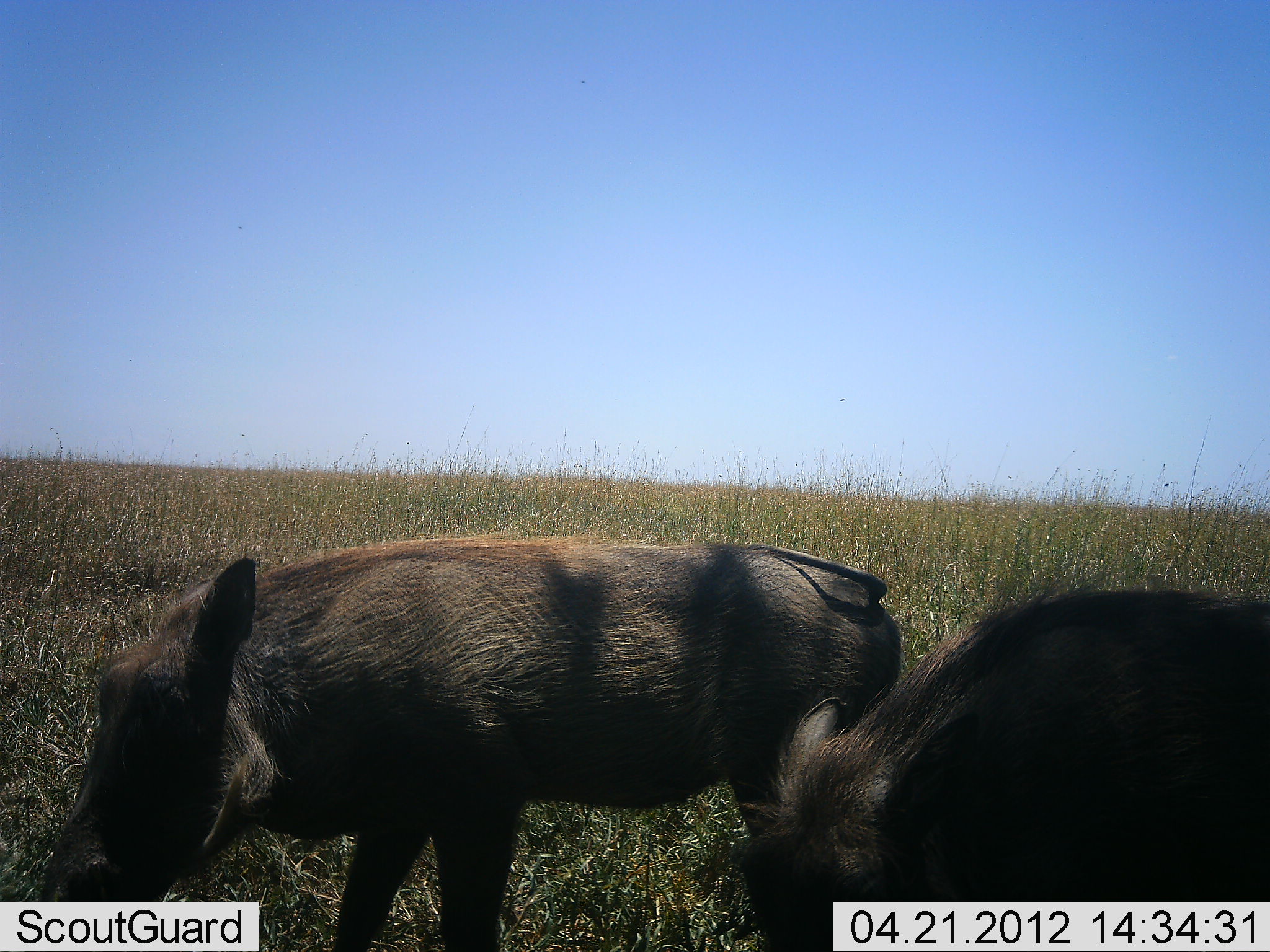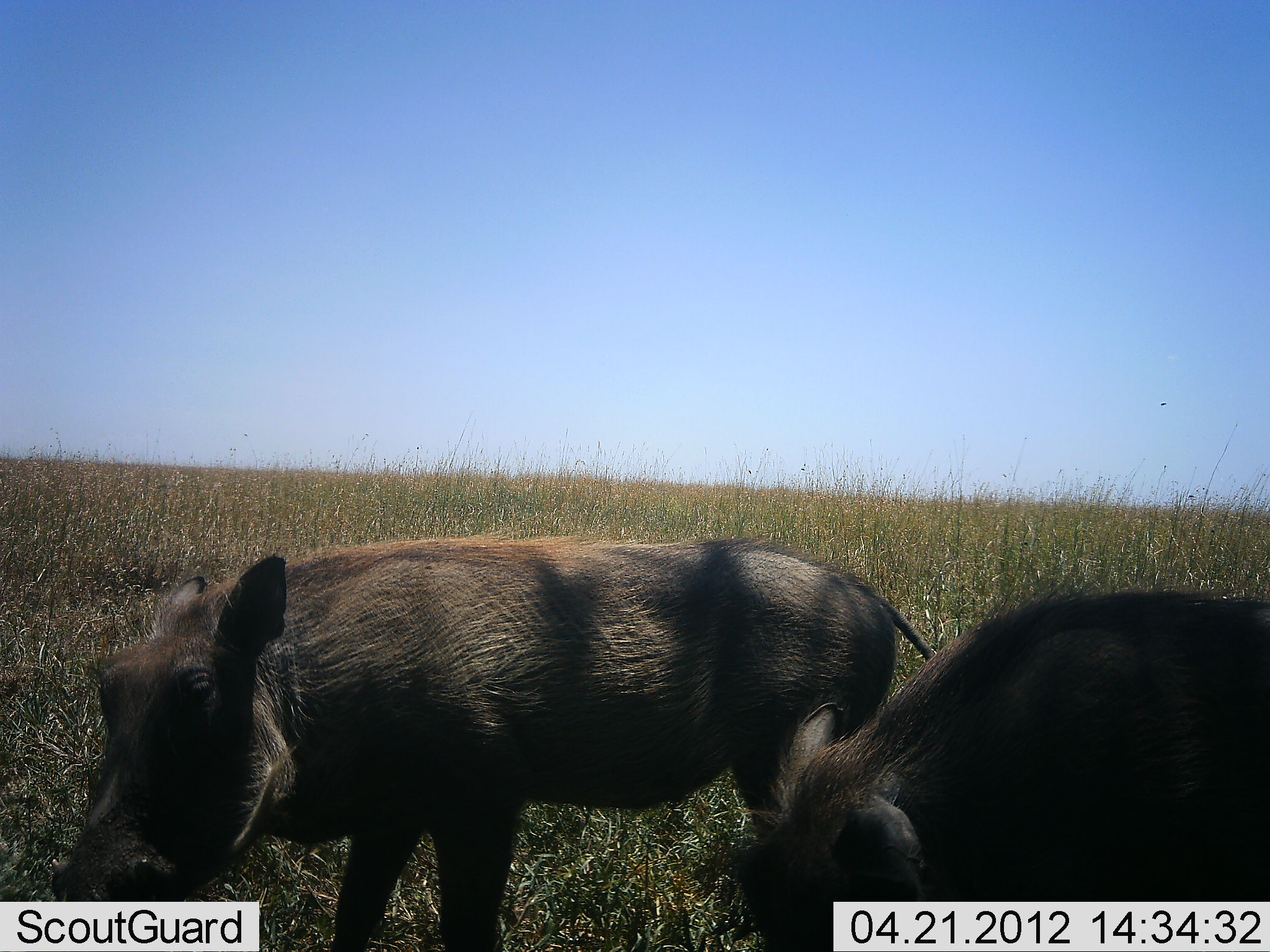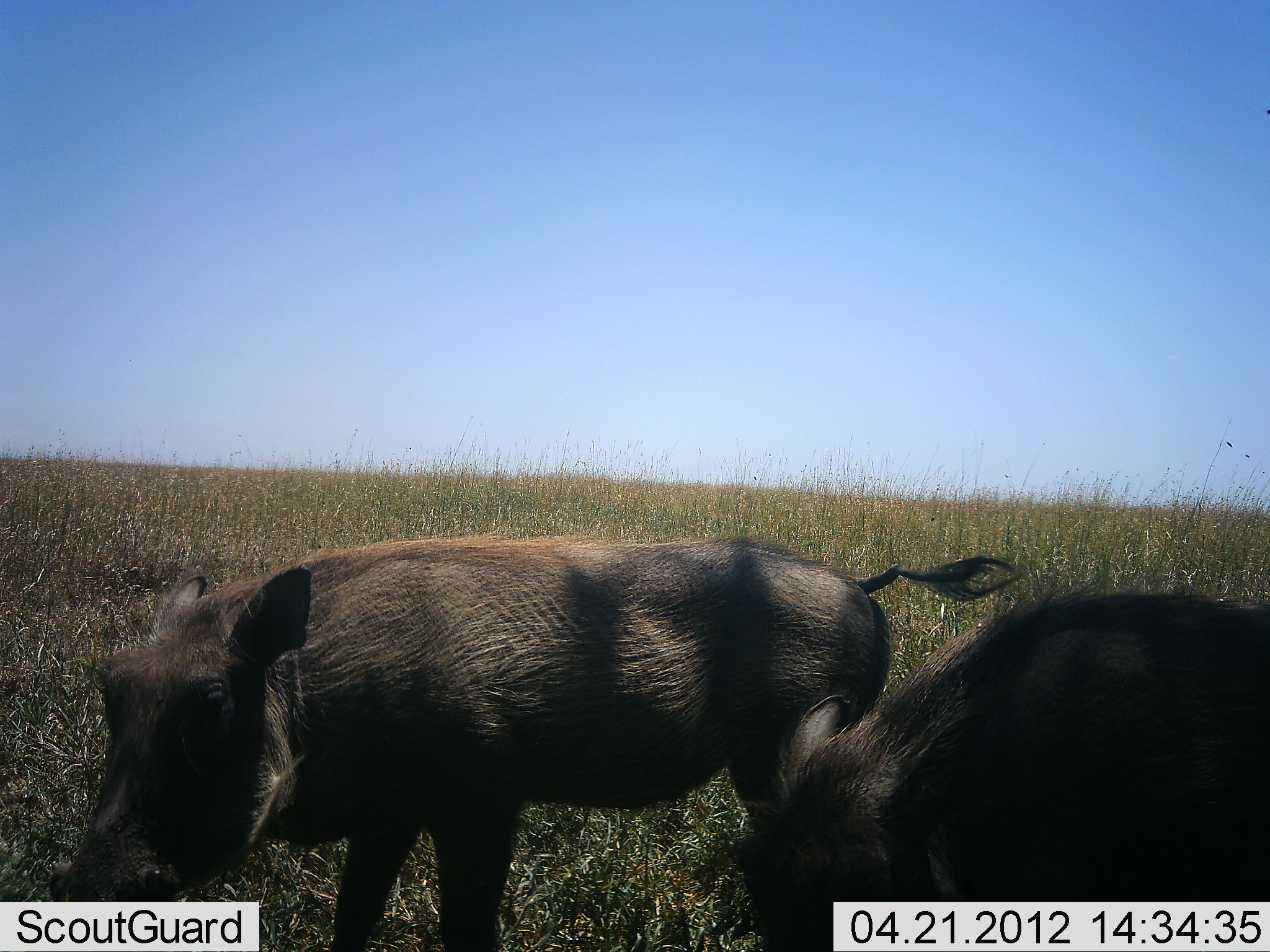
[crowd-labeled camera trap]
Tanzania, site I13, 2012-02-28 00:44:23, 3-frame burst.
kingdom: Animalia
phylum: Chordata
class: Mammalia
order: Artiodactyla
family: Suidae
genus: Phacochoerus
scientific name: Phacochoerus africanus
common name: warthog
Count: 2.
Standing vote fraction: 59%.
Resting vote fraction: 5%.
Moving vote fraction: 18%.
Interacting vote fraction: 0%.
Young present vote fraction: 0%.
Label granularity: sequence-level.